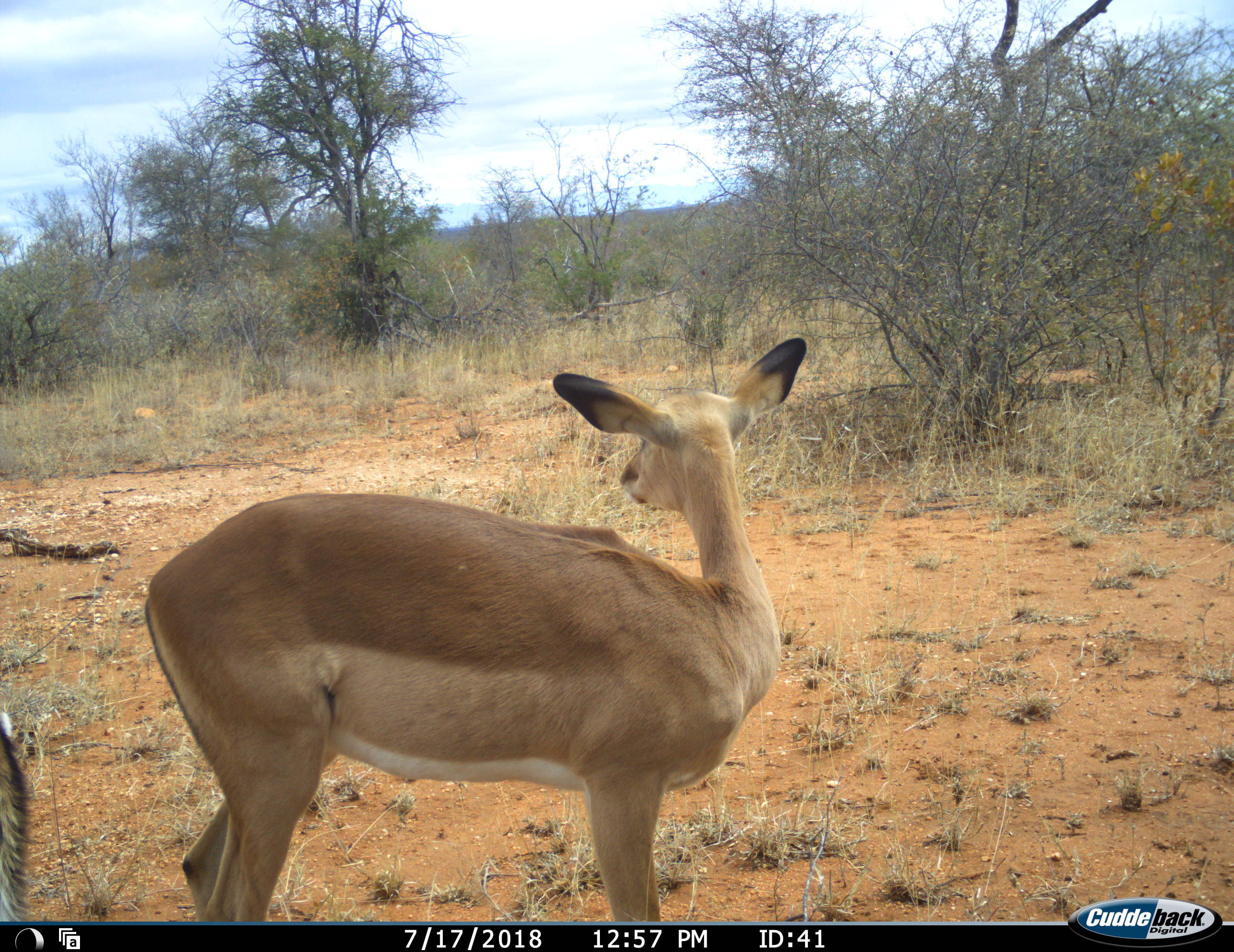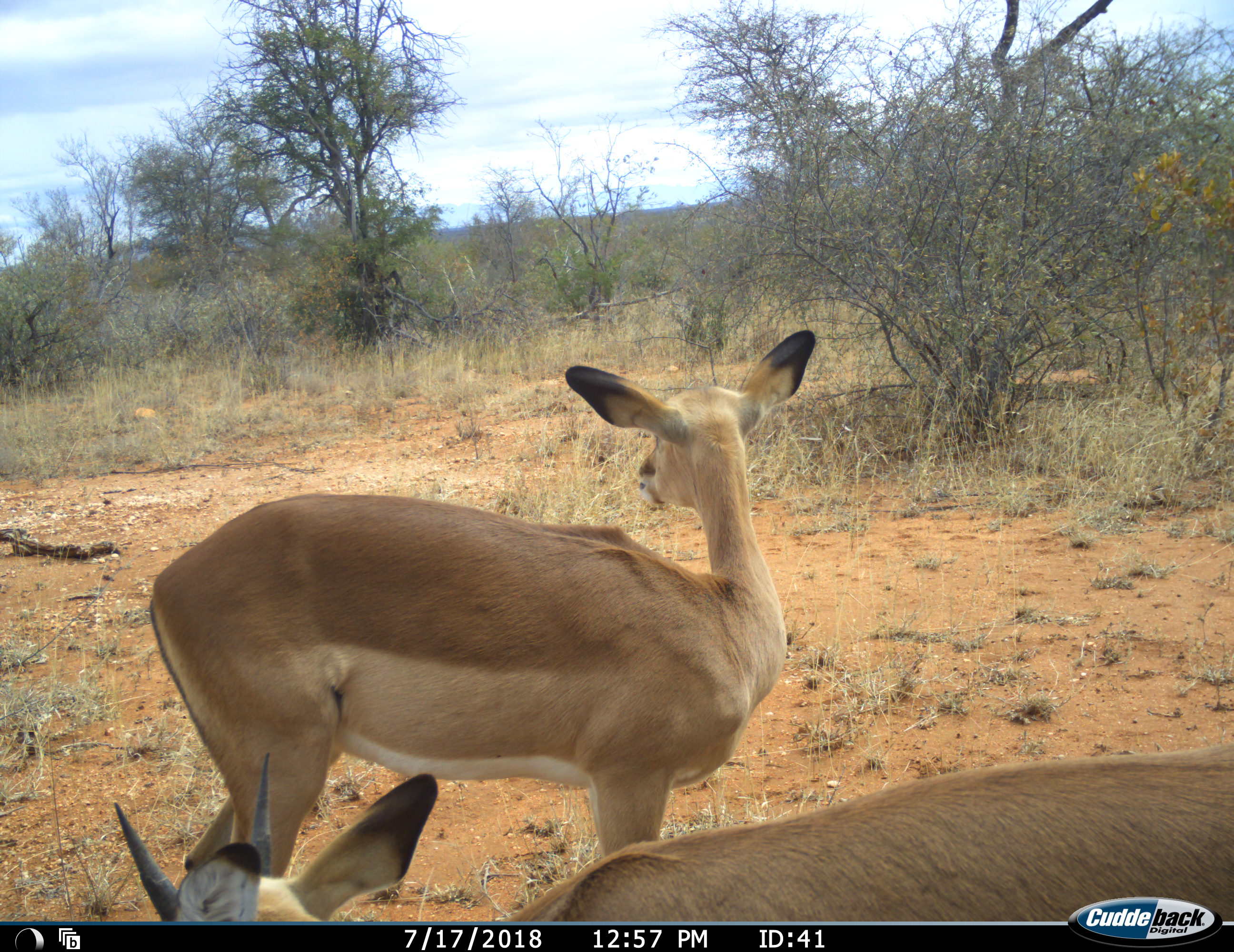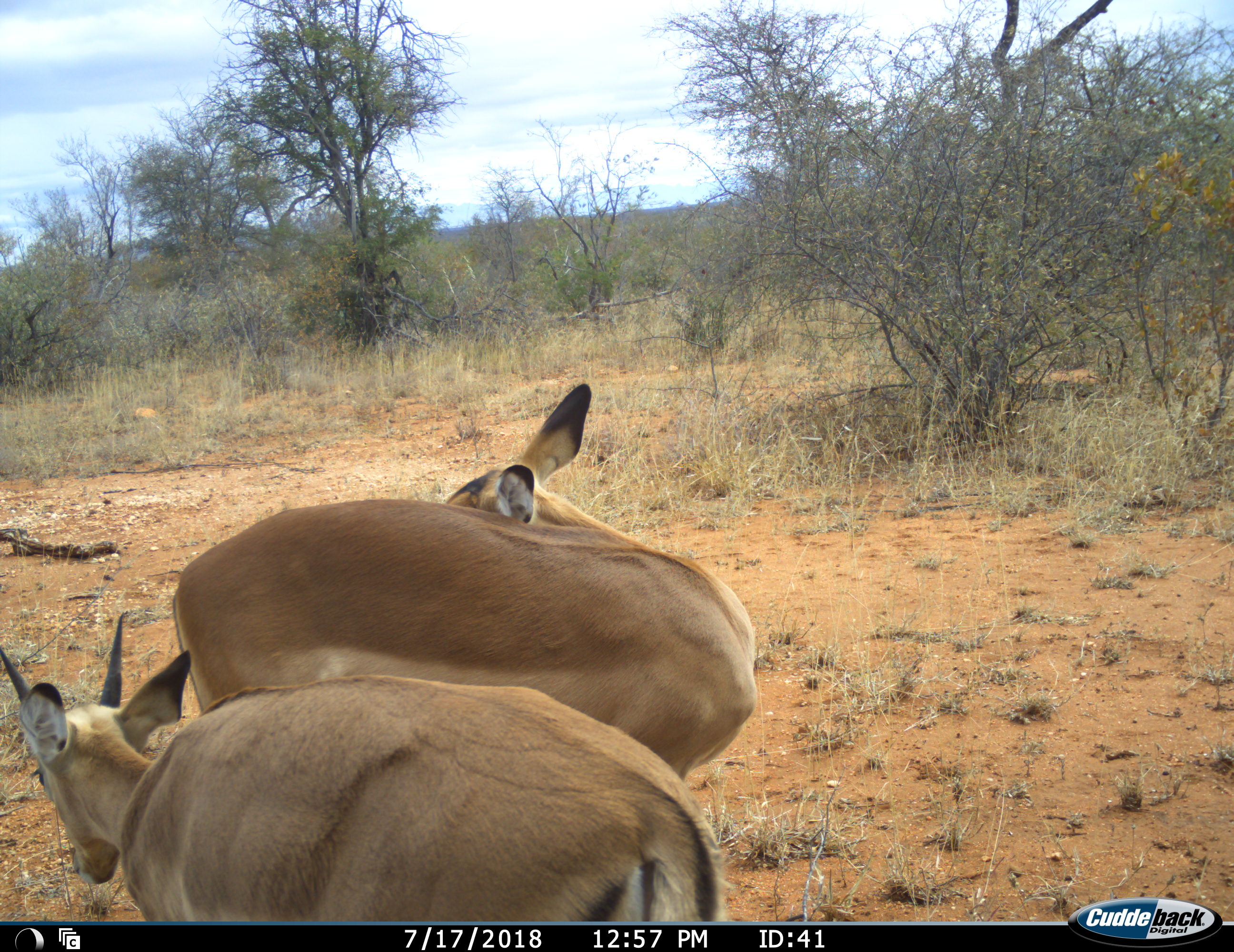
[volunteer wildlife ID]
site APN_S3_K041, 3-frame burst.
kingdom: Animalia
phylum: Chordata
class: Mammalia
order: Artiodactyla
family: Bovidae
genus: Aepyceros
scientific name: Aepyceros melampus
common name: impala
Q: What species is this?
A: Impala (Aepyceros melampus).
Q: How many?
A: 2.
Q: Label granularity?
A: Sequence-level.